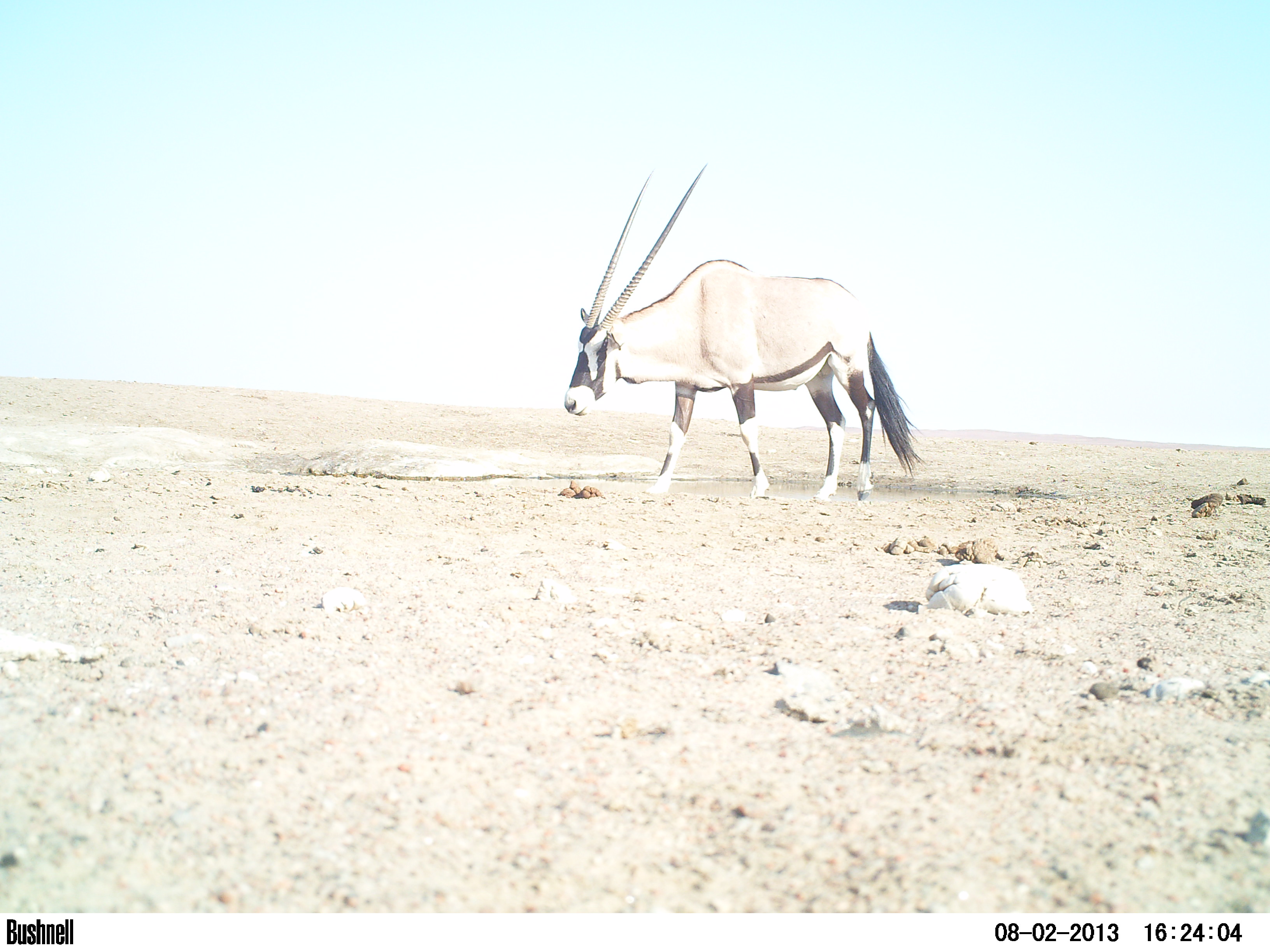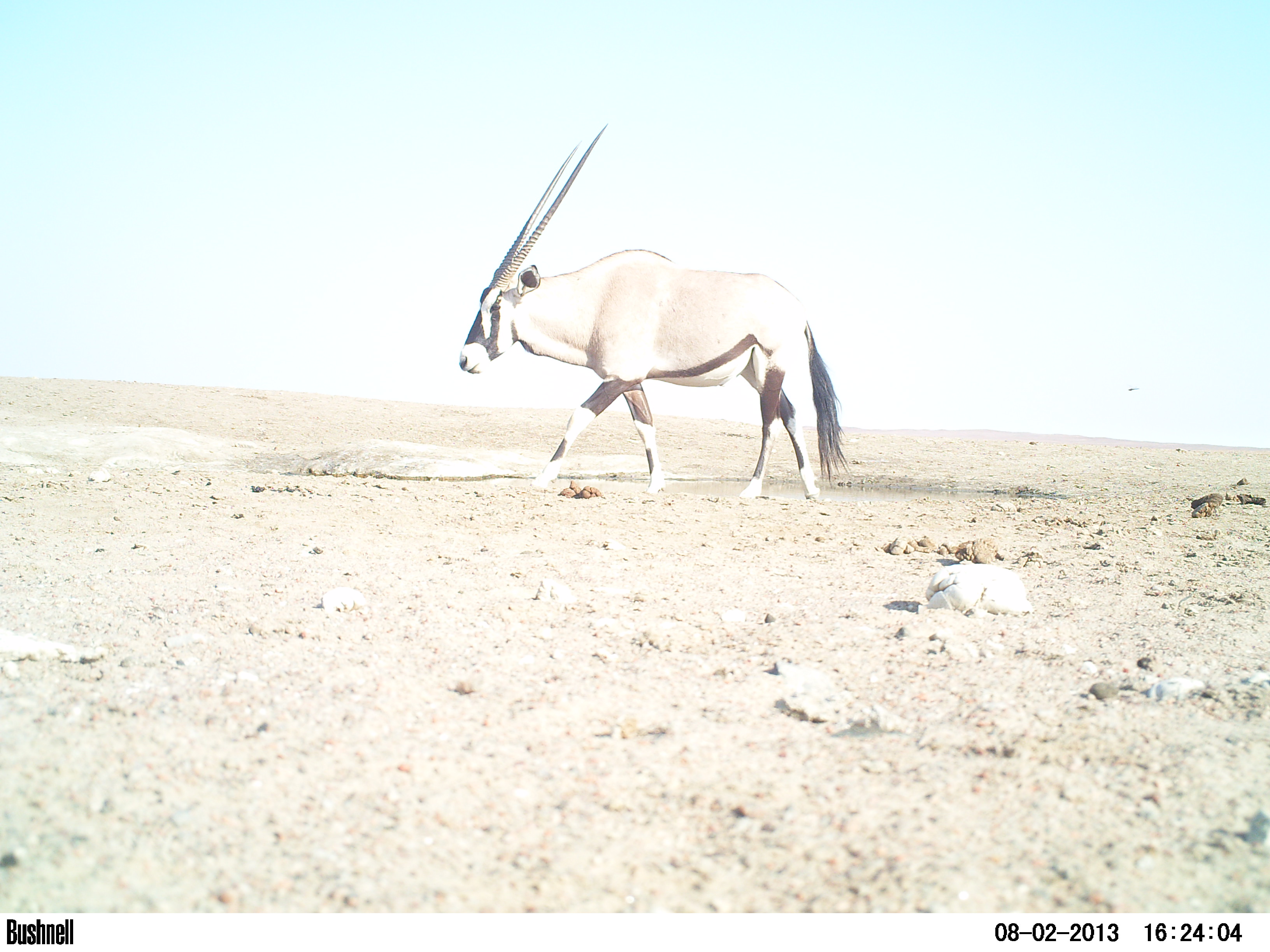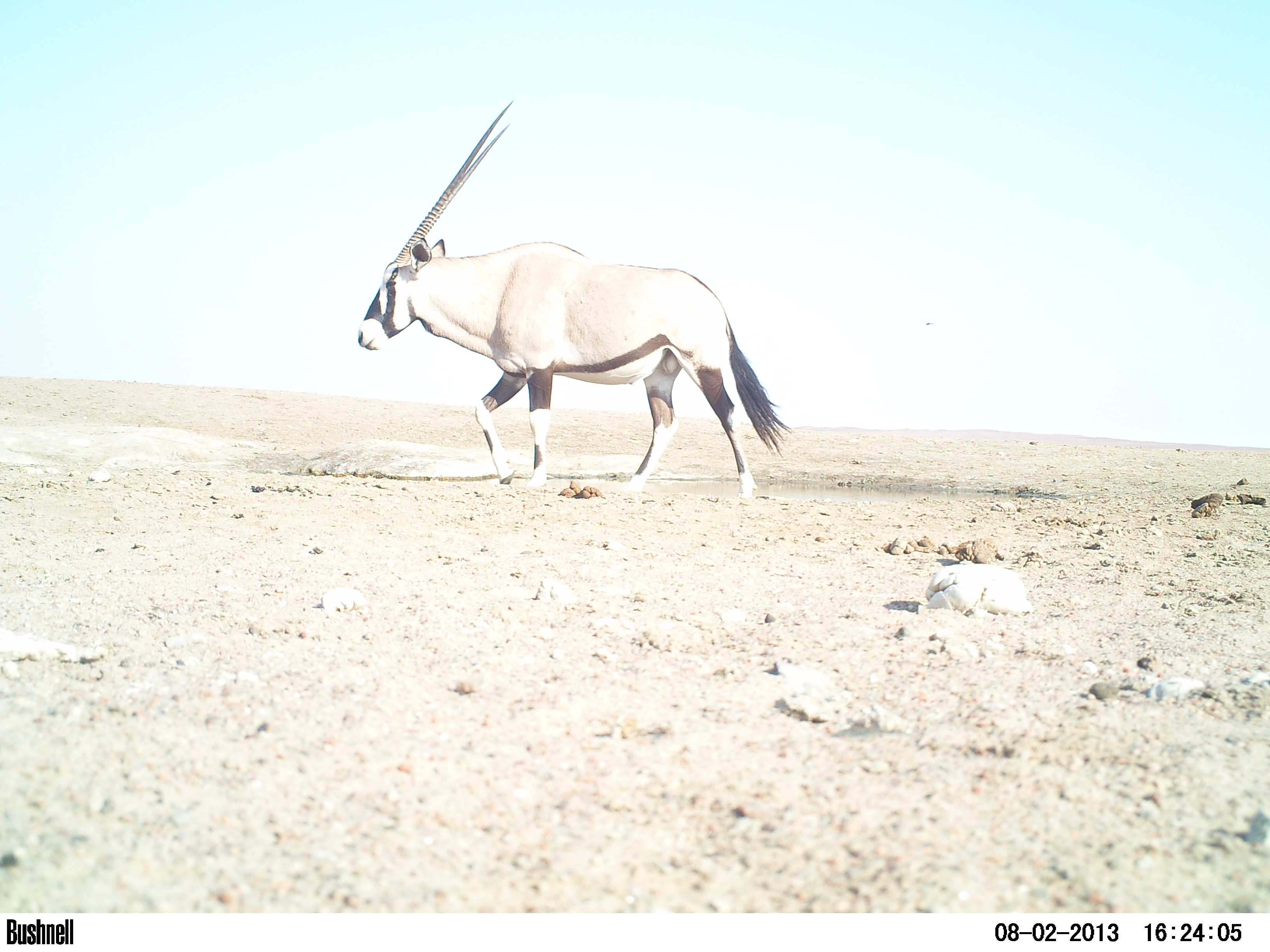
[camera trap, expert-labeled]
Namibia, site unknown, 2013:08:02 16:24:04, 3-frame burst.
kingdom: Animalia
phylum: Chordata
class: Mammalia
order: Artiodactyla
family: Bovidae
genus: Oryx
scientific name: Oryx gazella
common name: gemsbok